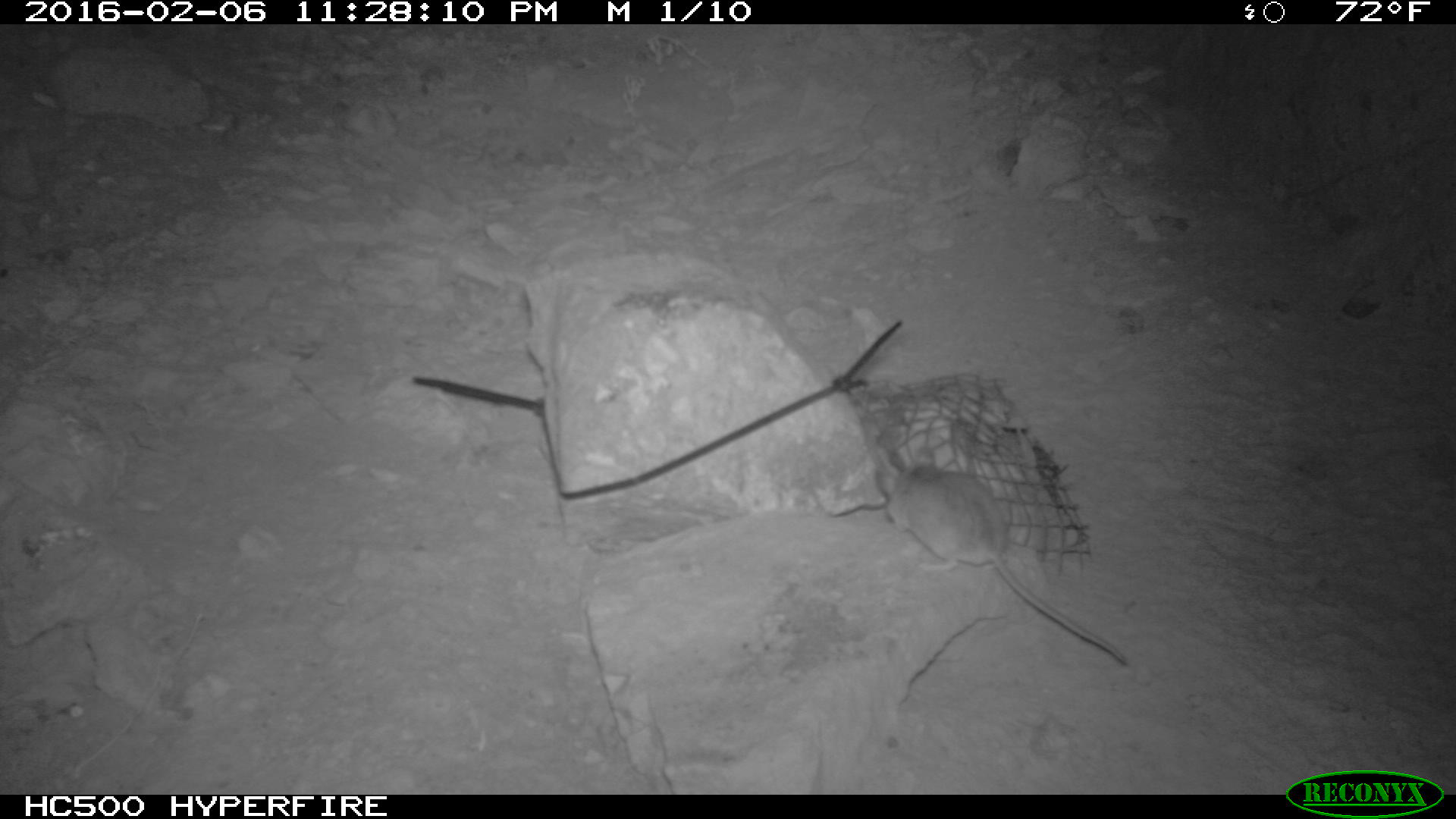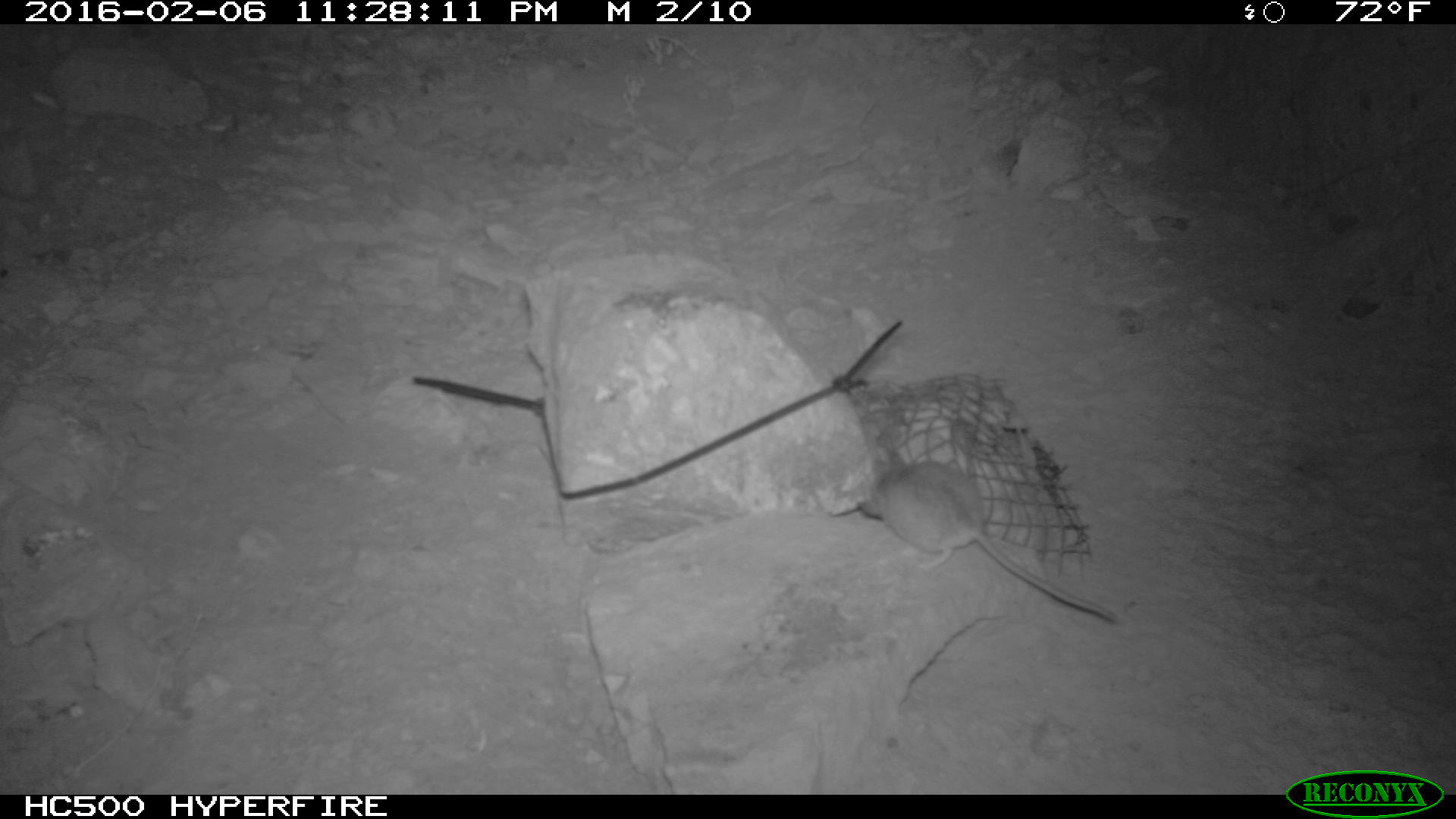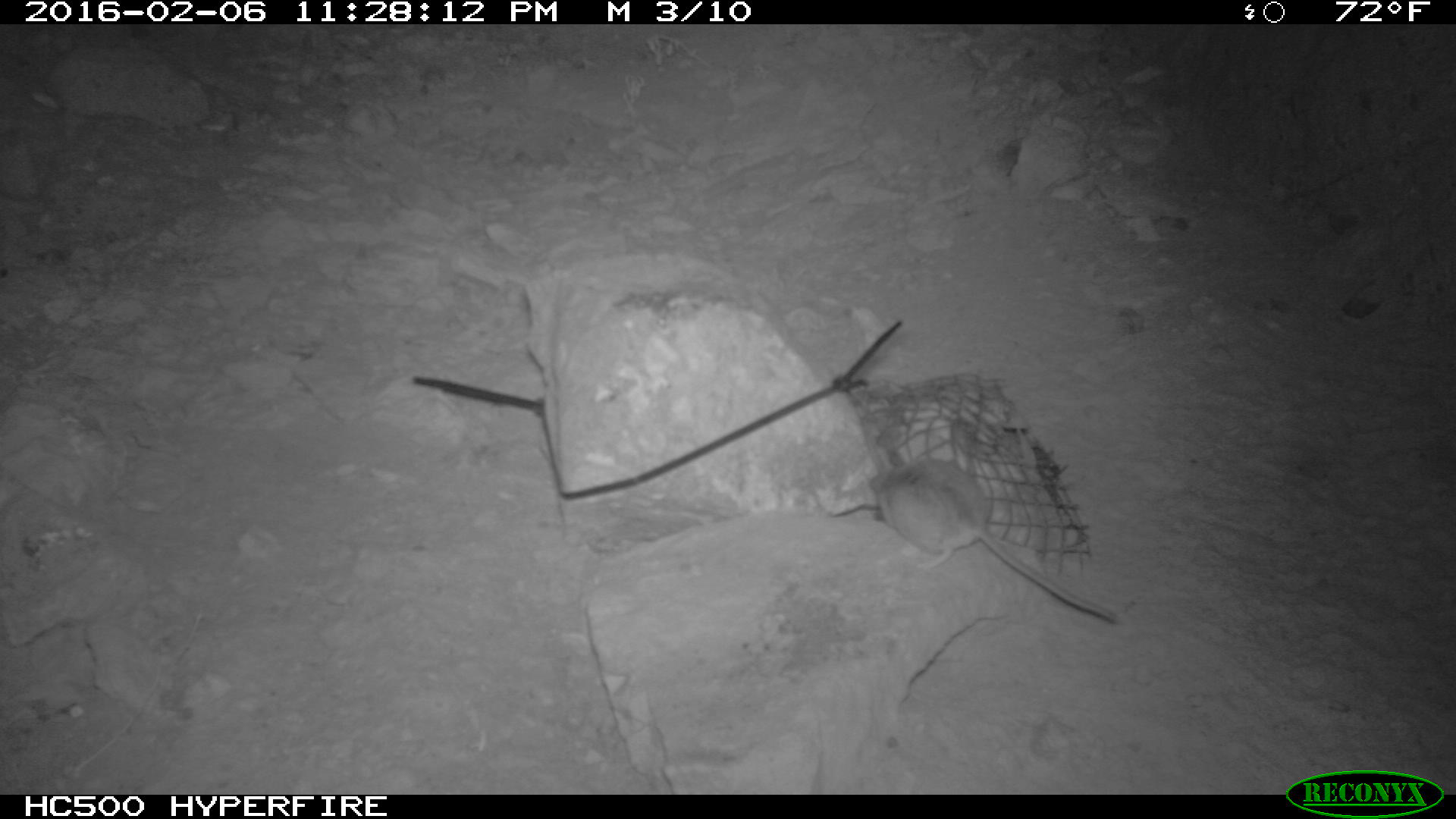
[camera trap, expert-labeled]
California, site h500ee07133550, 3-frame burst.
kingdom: Animalia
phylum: Chordata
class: Mammalia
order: Rodentia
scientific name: Rodentia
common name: rodent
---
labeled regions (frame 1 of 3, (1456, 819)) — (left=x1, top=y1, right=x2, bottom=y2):
rodent: (left=876, top=447, right=1131, bottom=665)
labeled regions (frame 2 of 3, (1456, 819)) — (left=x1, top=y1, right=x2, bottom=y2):
rodent: (left=858, top=457, right=1123, bottom=623)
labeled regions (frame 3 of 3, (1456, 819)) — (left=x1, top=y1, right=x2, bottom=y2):
rodent: (left=871, top=458, right=1121, bottom=622)